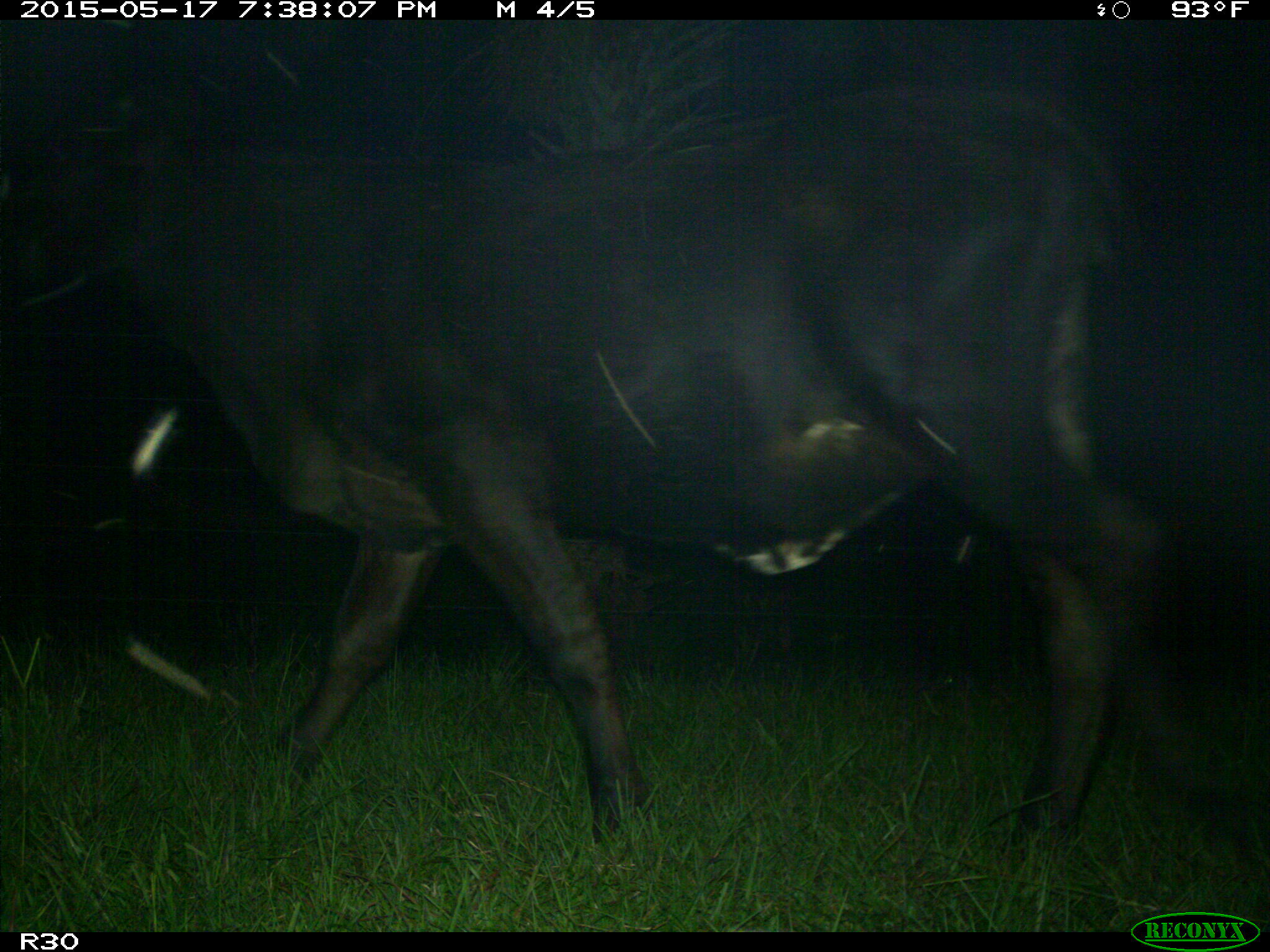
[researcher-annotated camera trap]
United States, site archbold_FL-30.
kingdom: Animalia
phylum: Chordata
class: Mammalia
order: Artiodactyla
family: Bovidae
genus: Bos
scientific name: Bos taurus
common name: domestic cow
Bos taurus (domestic cow).